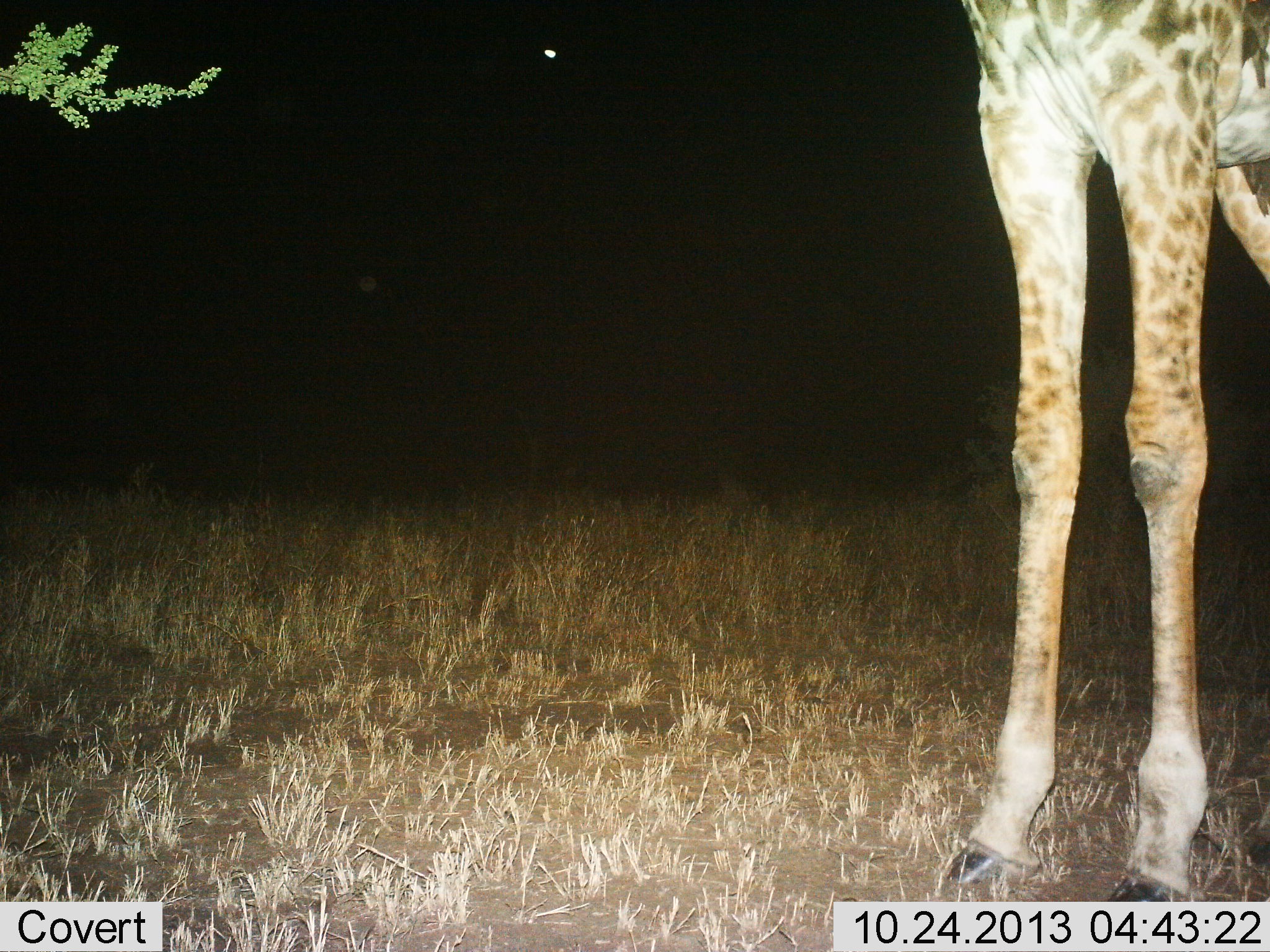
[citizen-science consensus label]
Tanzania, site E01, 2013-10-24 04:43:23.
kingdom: Animalia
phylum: Chordata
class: Mammalia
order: Artiodactyla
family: Giraffidae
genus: Giraffa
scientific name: Giraffa camelopardalis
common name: giraffe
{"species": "giraffe (Giraffa camelopardalis)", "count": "1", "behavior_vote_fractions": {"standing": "100%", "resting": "0%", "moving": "0%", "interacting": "0%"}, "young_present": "0%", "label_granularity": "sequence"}